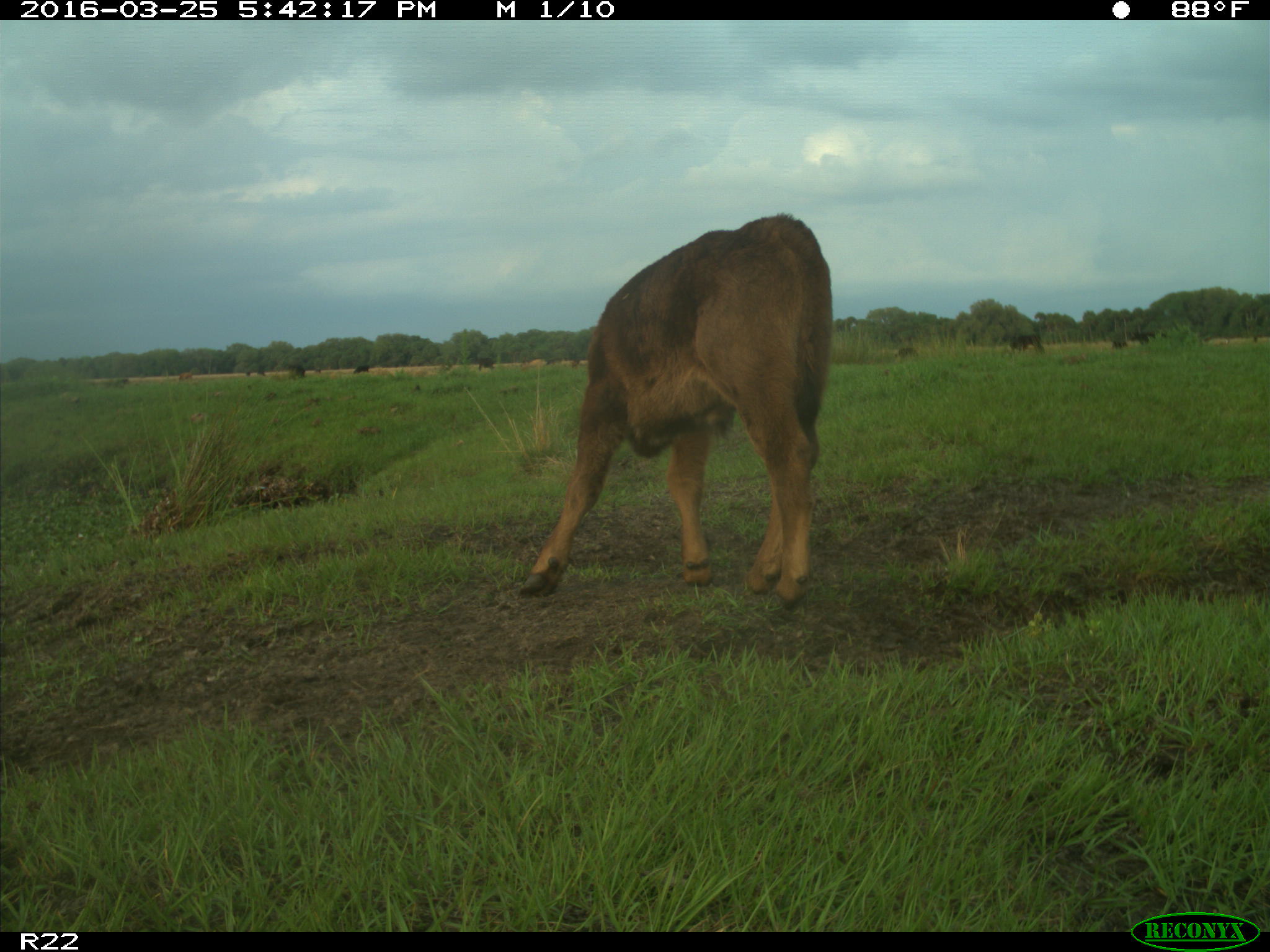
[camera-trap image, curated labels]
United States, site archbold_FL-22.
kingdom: Animalia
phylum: Chordata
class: Mammalia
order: Artiodactyla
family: Bovidae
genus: Bos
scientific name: Bos taurus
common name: domestic cow